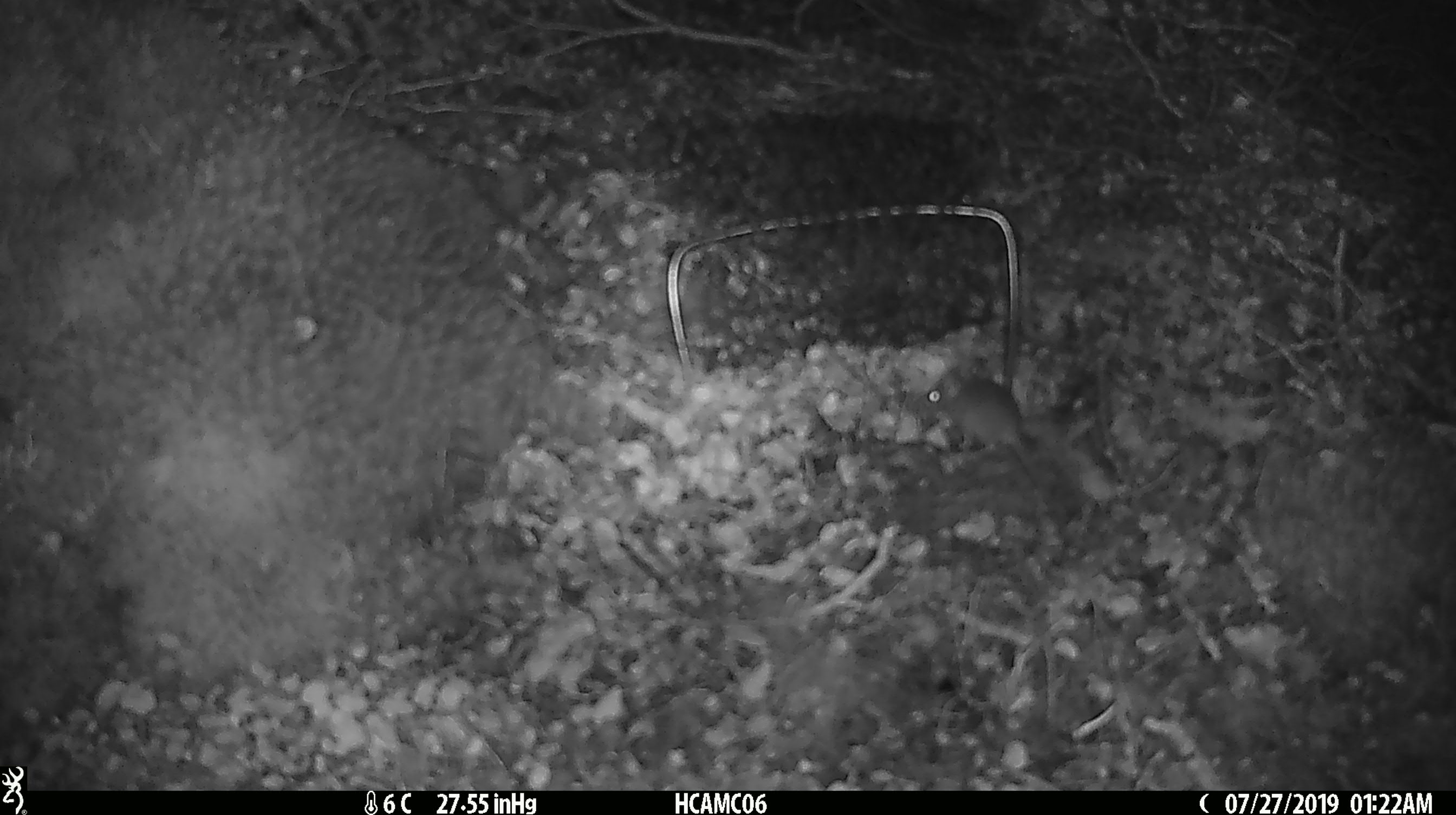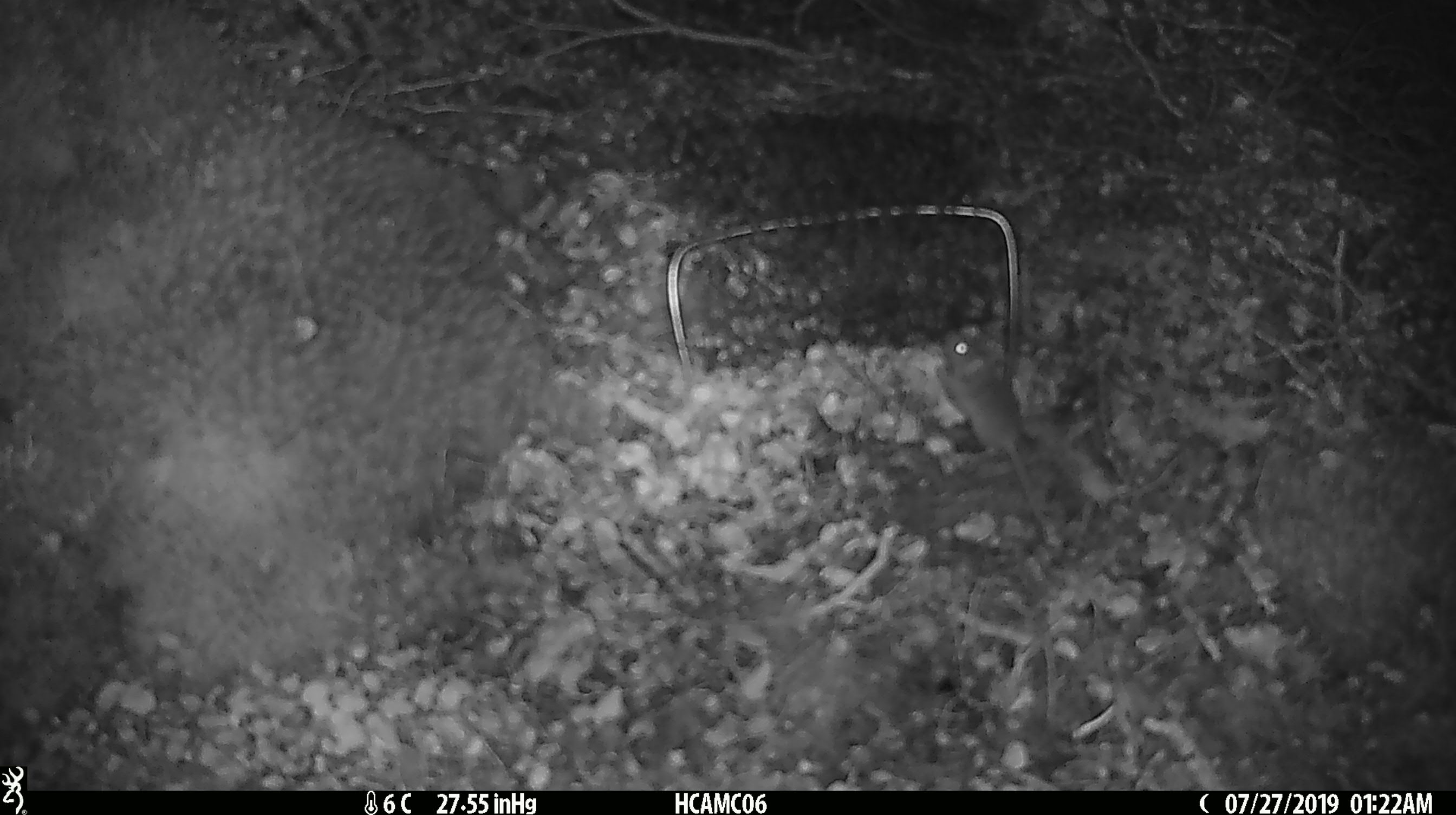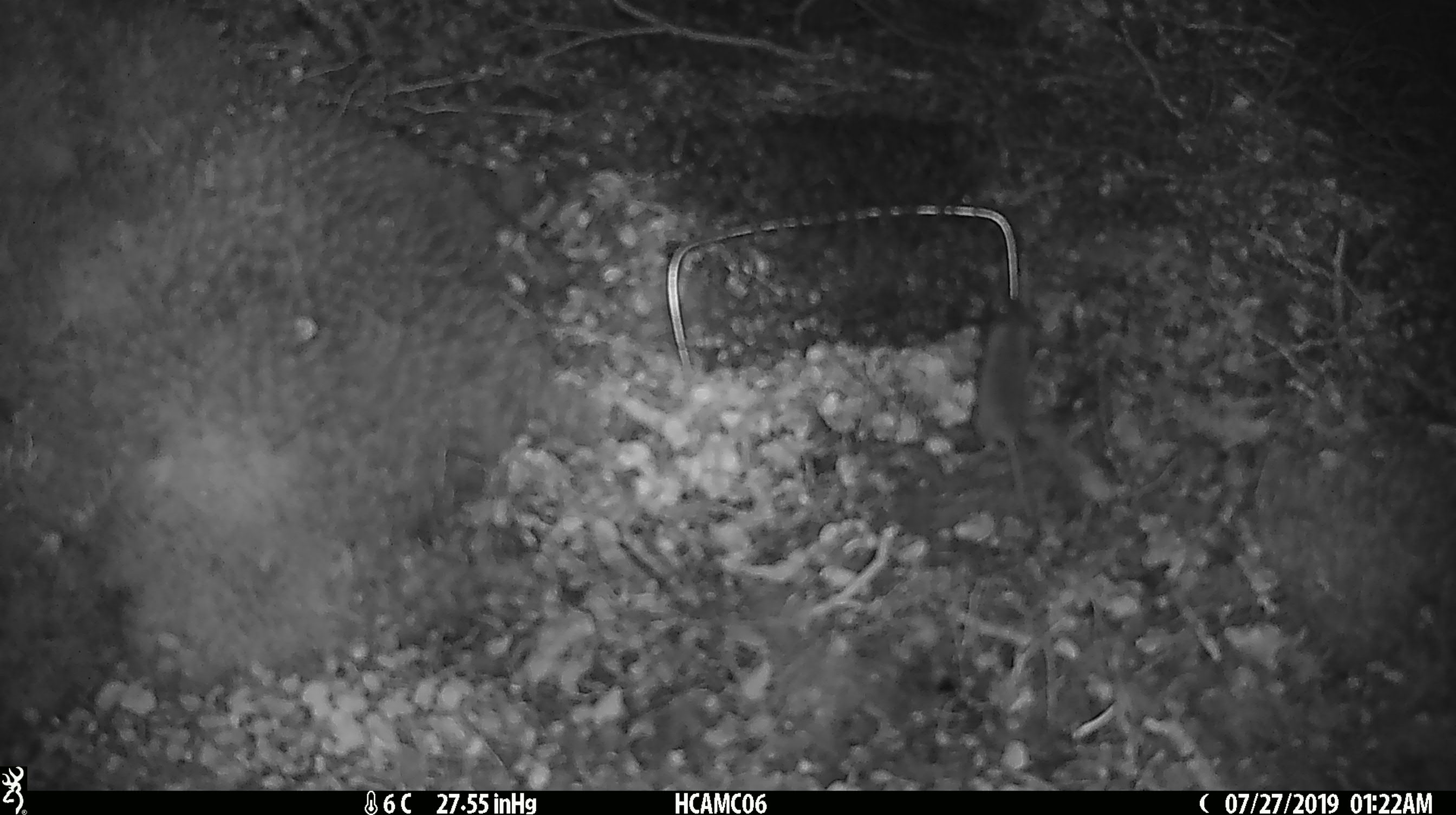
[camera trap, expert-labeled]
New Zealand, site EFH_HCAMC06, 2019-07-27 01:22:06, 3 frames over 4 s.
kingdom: Animalia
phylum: Chordata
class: Mammalia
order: Rodentia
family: Muridae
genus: Mus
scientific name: Mus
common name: mouse